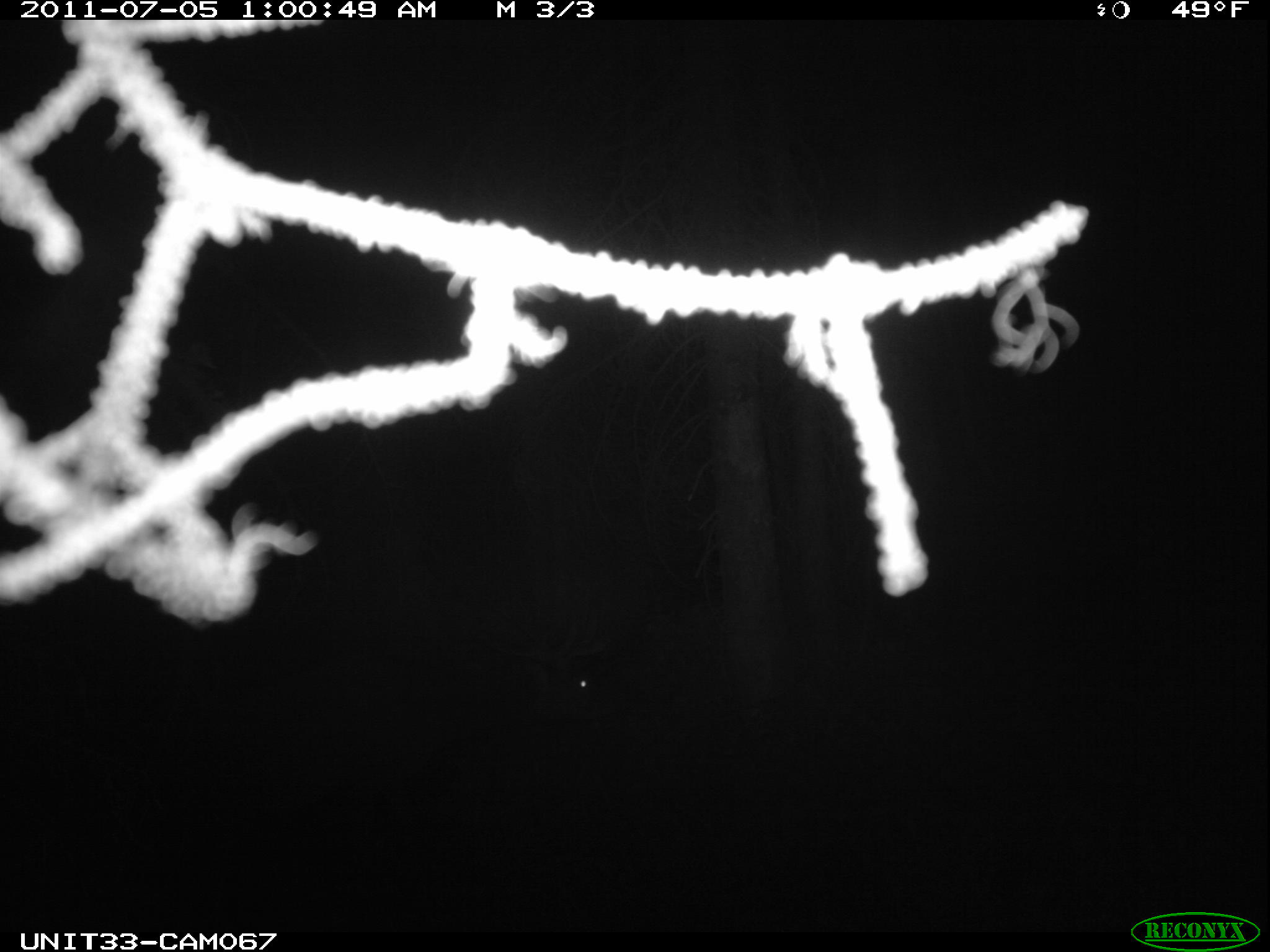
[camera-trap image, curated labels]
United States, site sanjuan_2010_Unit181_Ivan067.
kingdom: Animalia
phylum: Chordata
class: Mammalia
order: Artiodactyla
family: Cervidae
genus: Cervus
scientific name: Cervus elaphus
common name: red deer